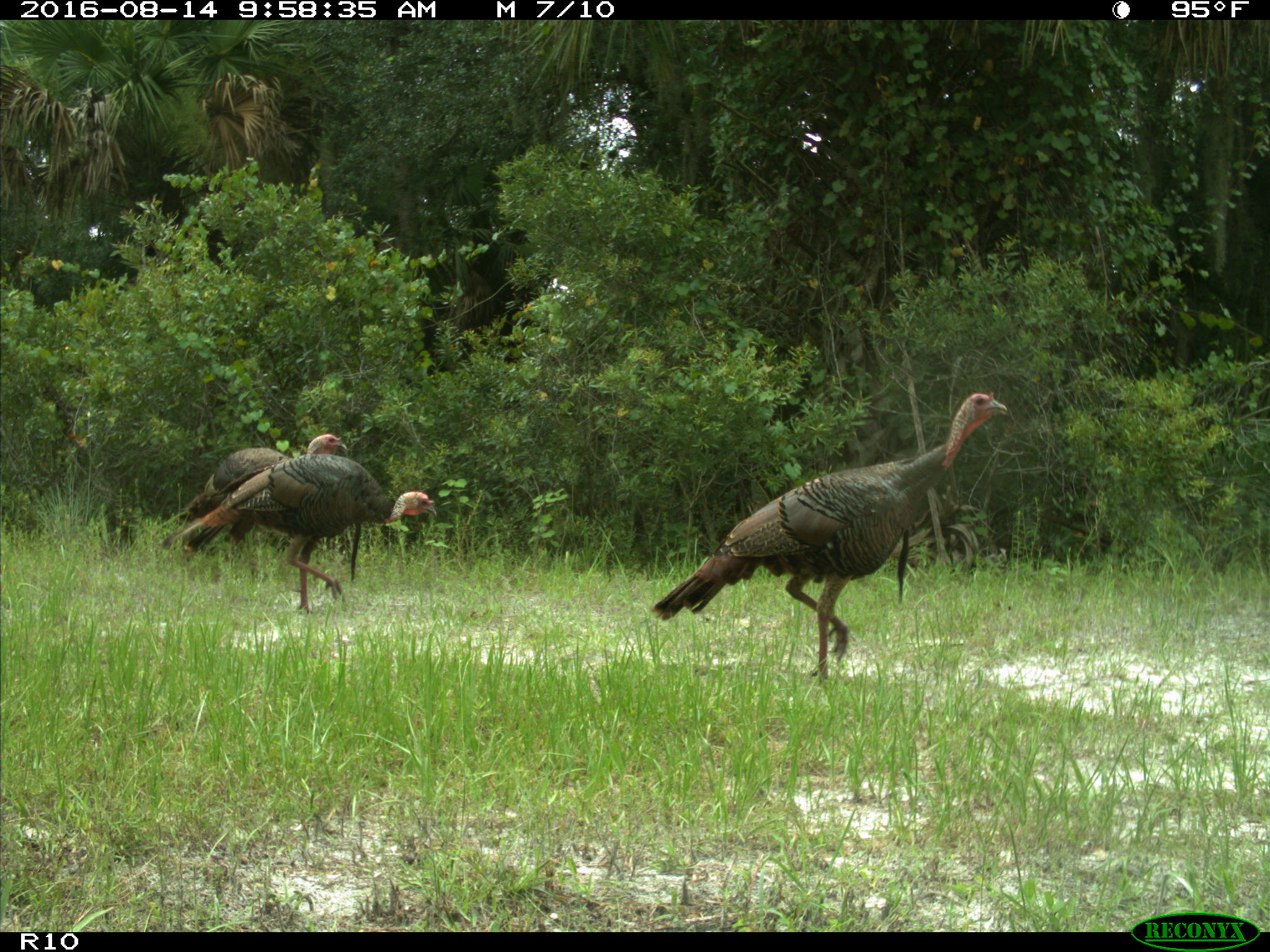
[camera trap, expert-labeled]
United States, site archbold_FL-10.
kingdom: Animalia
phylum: Chordata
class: Aves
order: Galliformes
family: Phasianidae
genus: Meleagris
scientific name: Meleagris gallopavo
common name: wild turkey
Meleagris gallopavo (wild turkey).